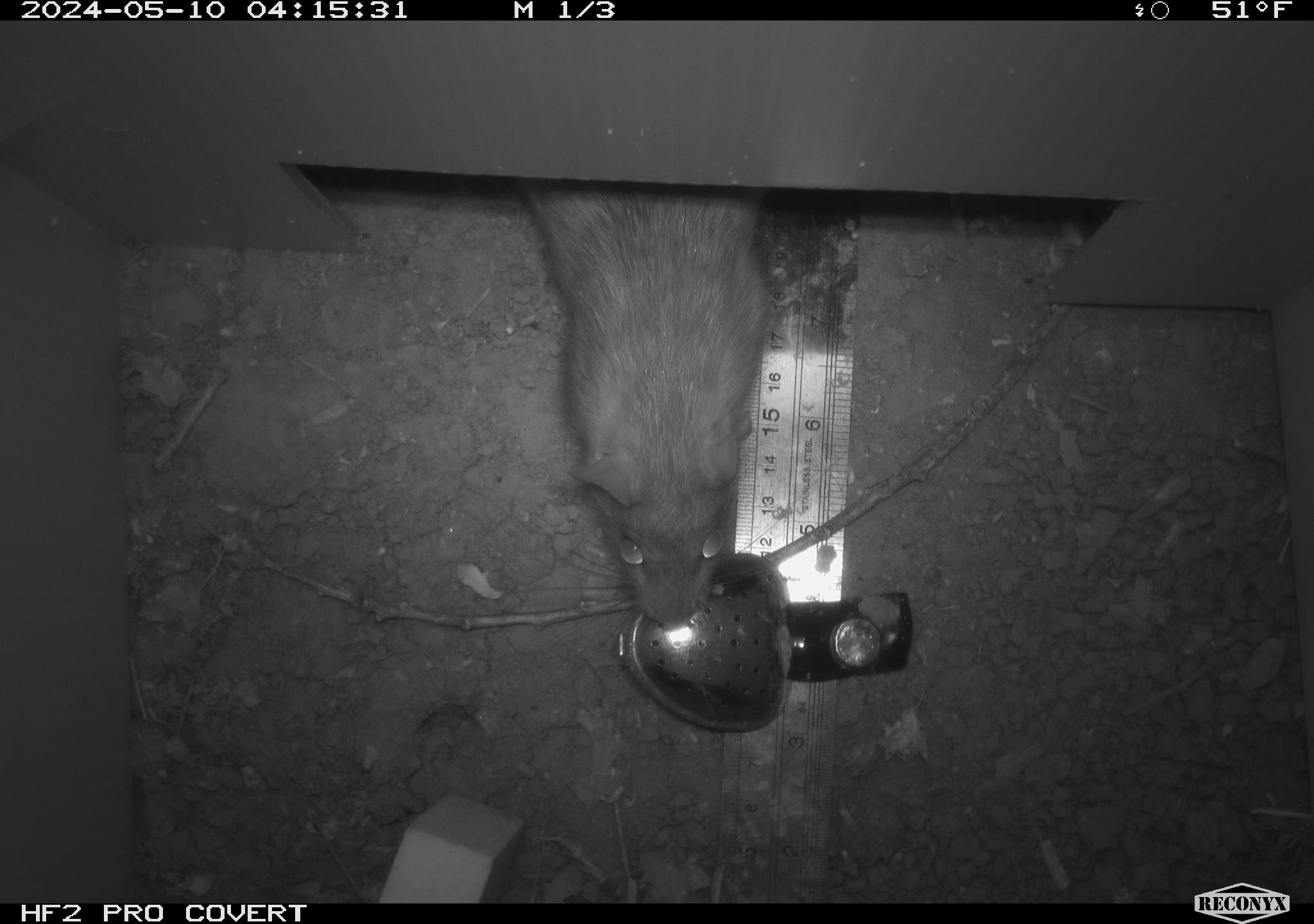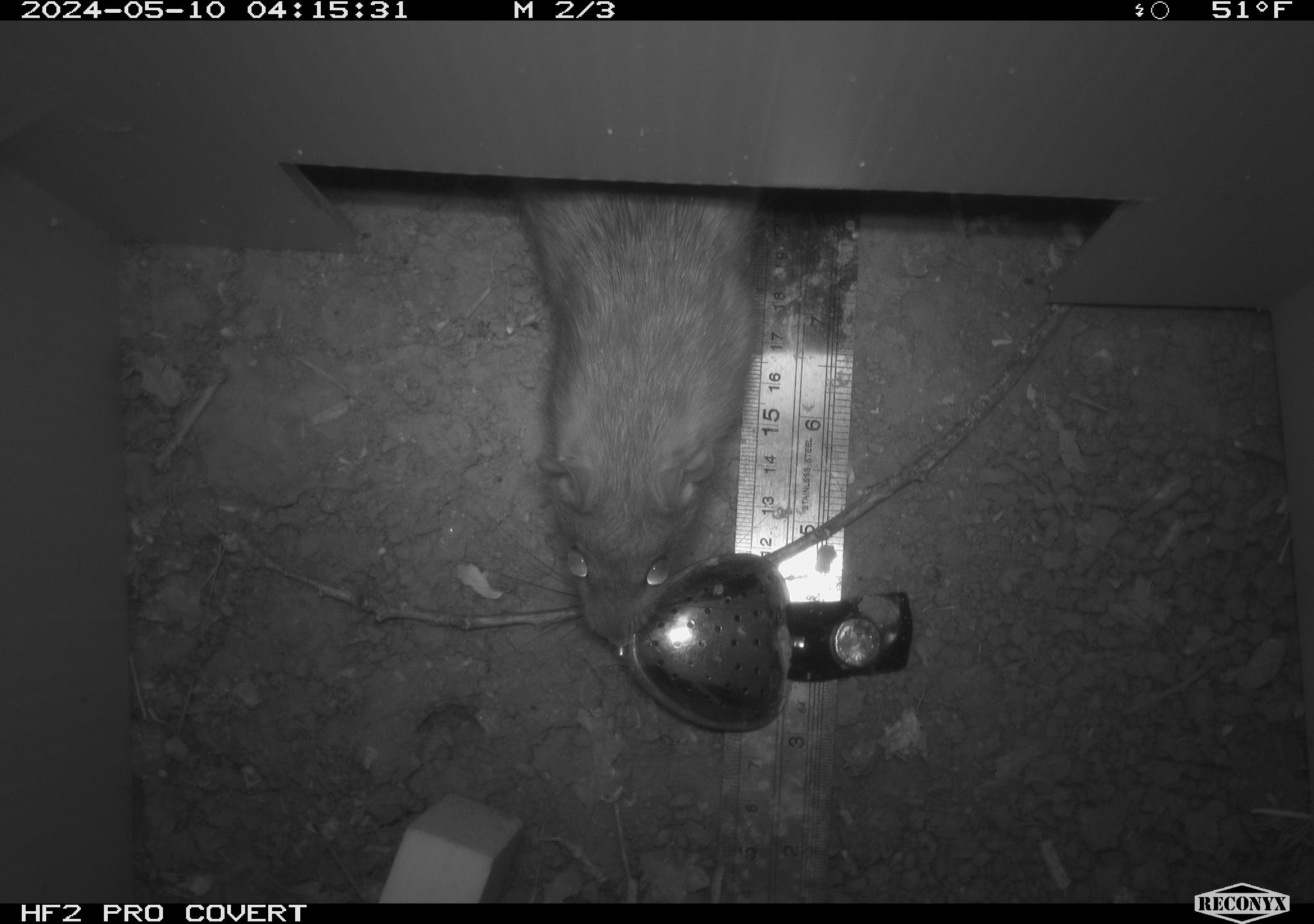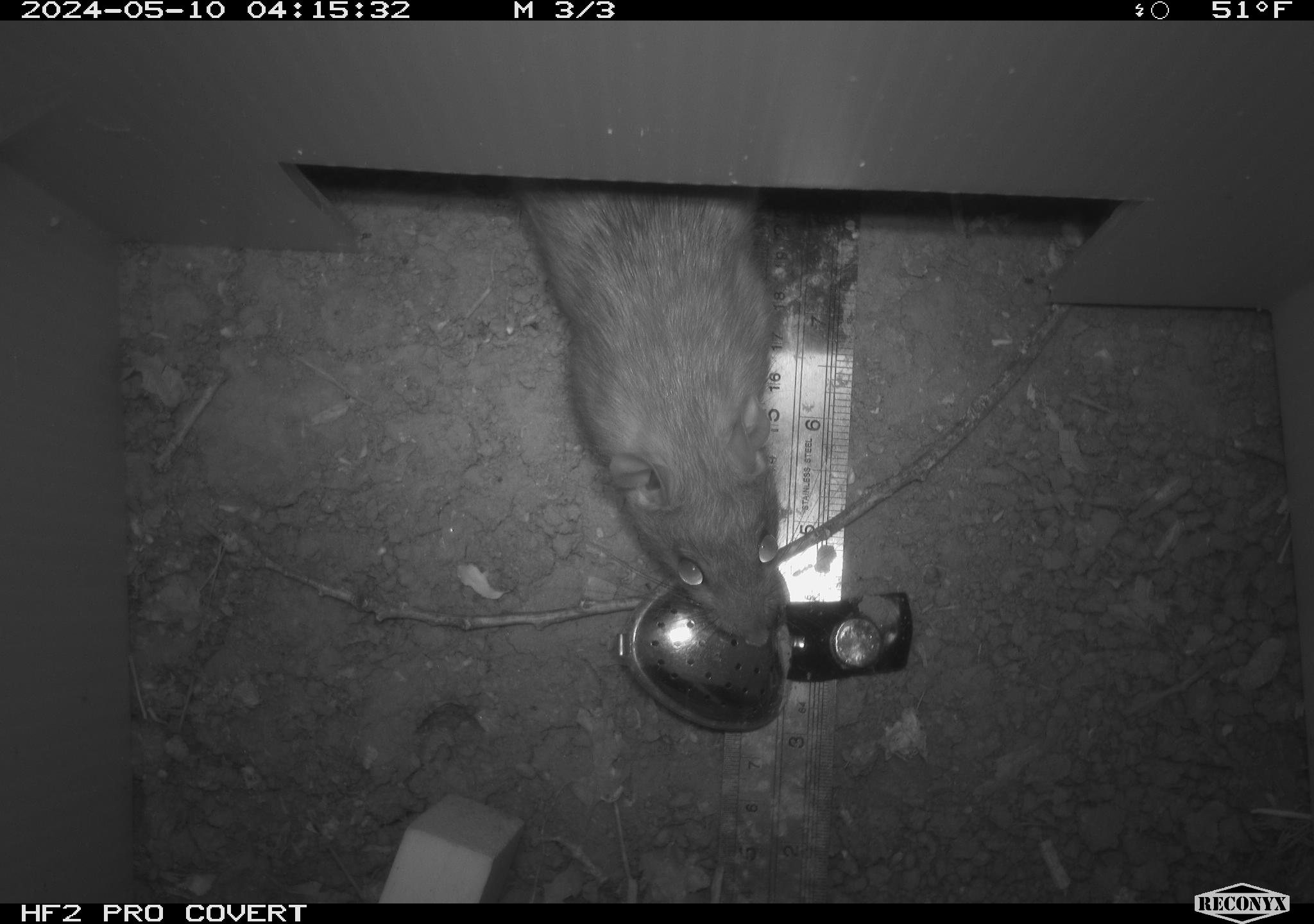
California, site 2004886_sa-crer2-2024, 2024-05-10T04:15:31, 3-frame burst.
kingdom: Animalia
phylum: Chordata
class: Mammalia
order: Rodentia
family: Muridae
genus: Rattus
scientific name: Rattus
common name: rat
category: rattus species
Rattus species (rat) (Rattus).